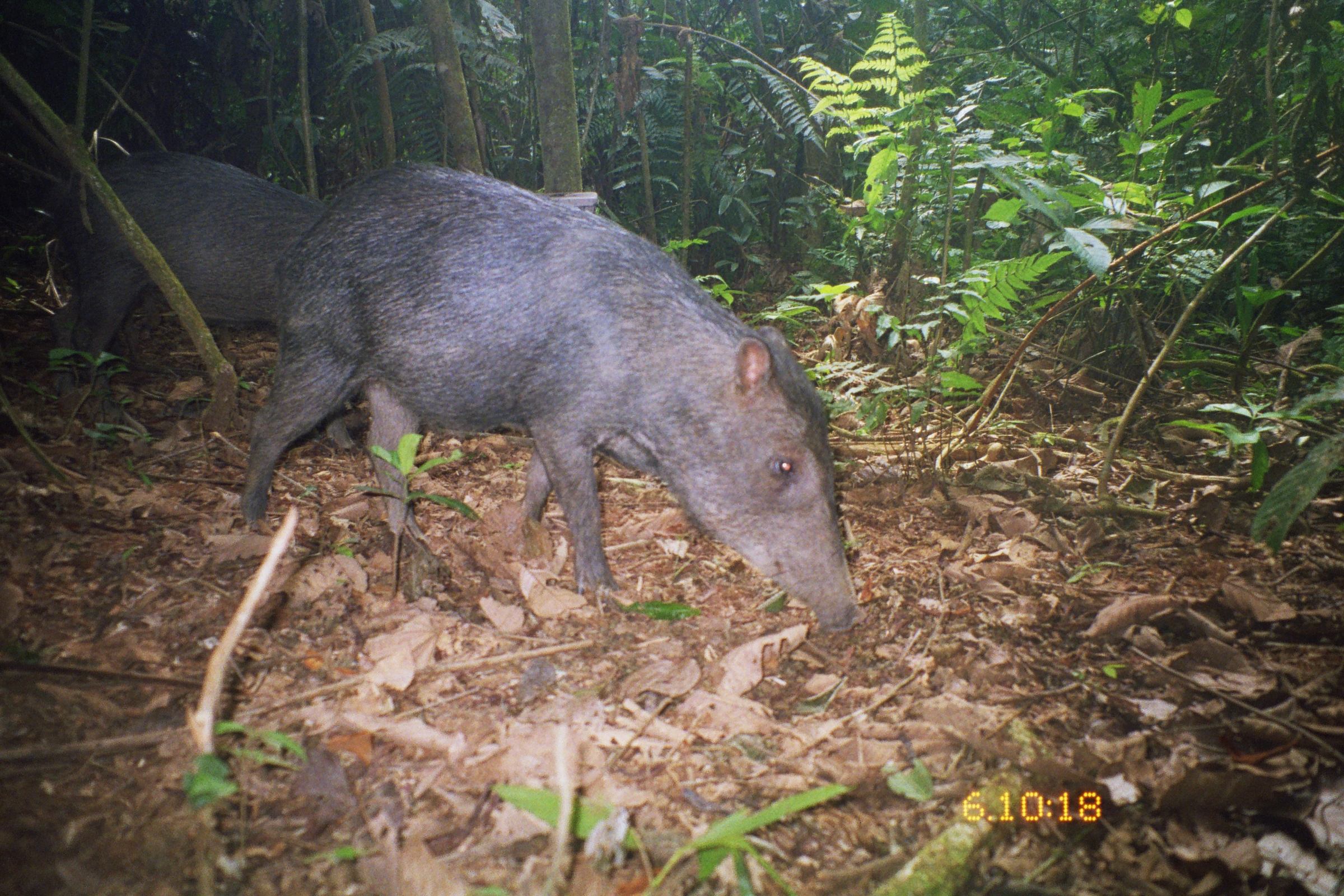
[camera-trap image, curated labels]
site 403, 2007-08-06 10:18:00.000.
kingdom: Animalia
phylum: Chordata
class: Mammalia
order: Artiodactyla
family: Tayassuidae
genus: Tayassu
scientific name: Tayassu pecari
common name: white-lipped peccary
Tayassu pecari (white-lipped peccary).